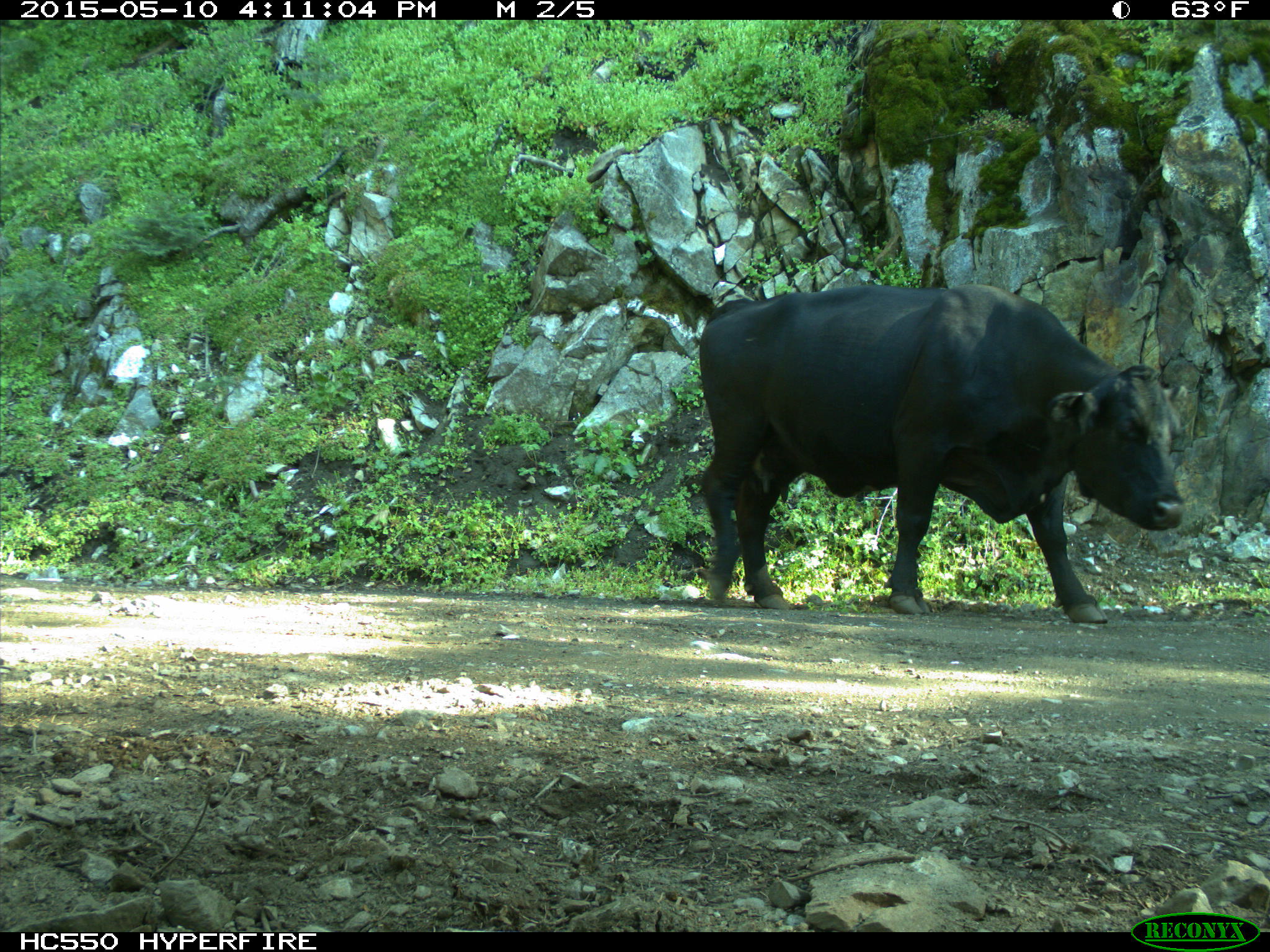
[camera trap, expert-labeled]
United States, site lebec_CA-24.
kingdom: Animalia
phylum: Chordata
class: Mammalia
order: Artiodactyla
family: Bovidae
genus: Bos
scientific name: Bos taurus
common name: domestic cow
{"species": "Bos taurus (domestic cow)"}